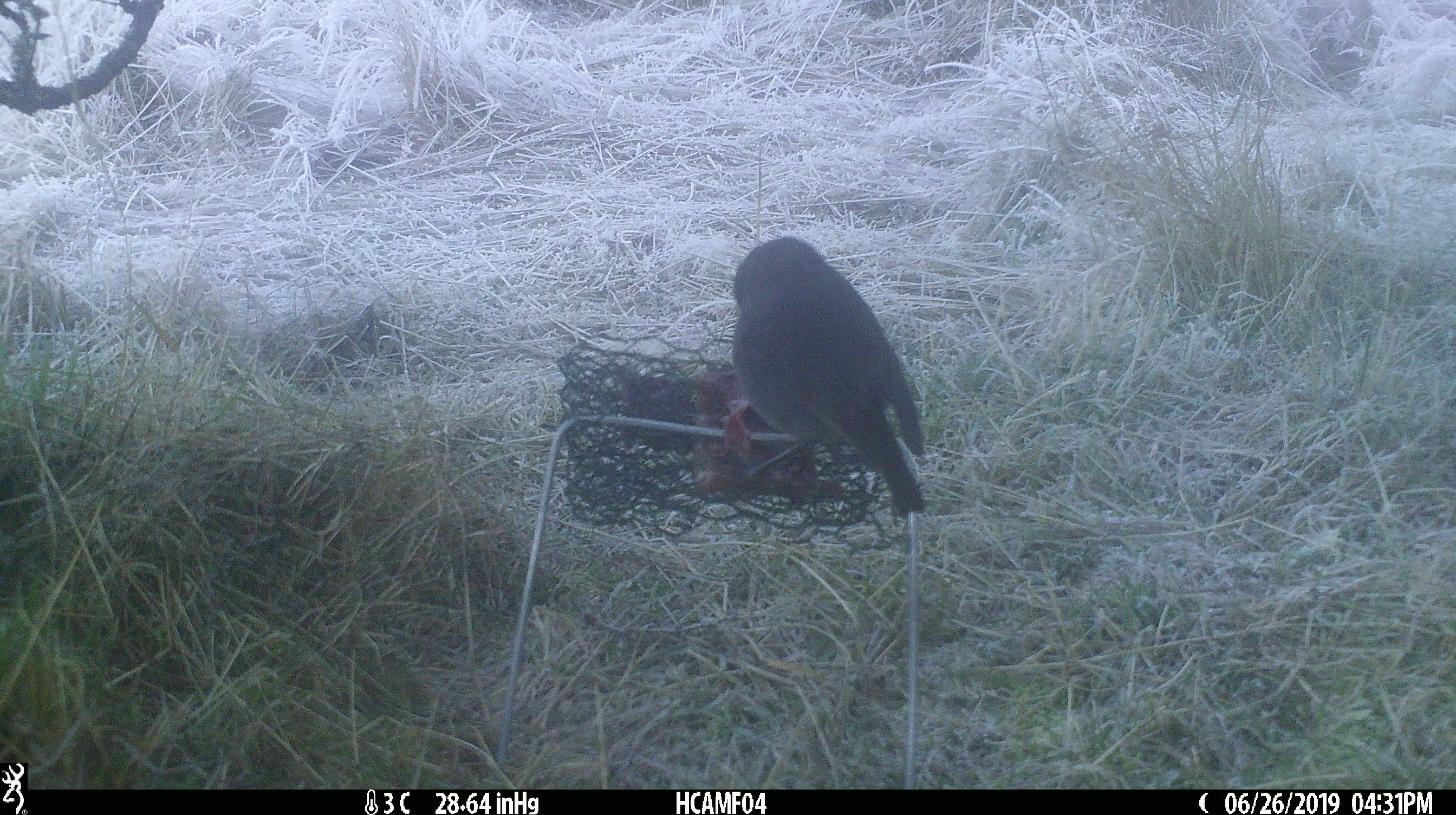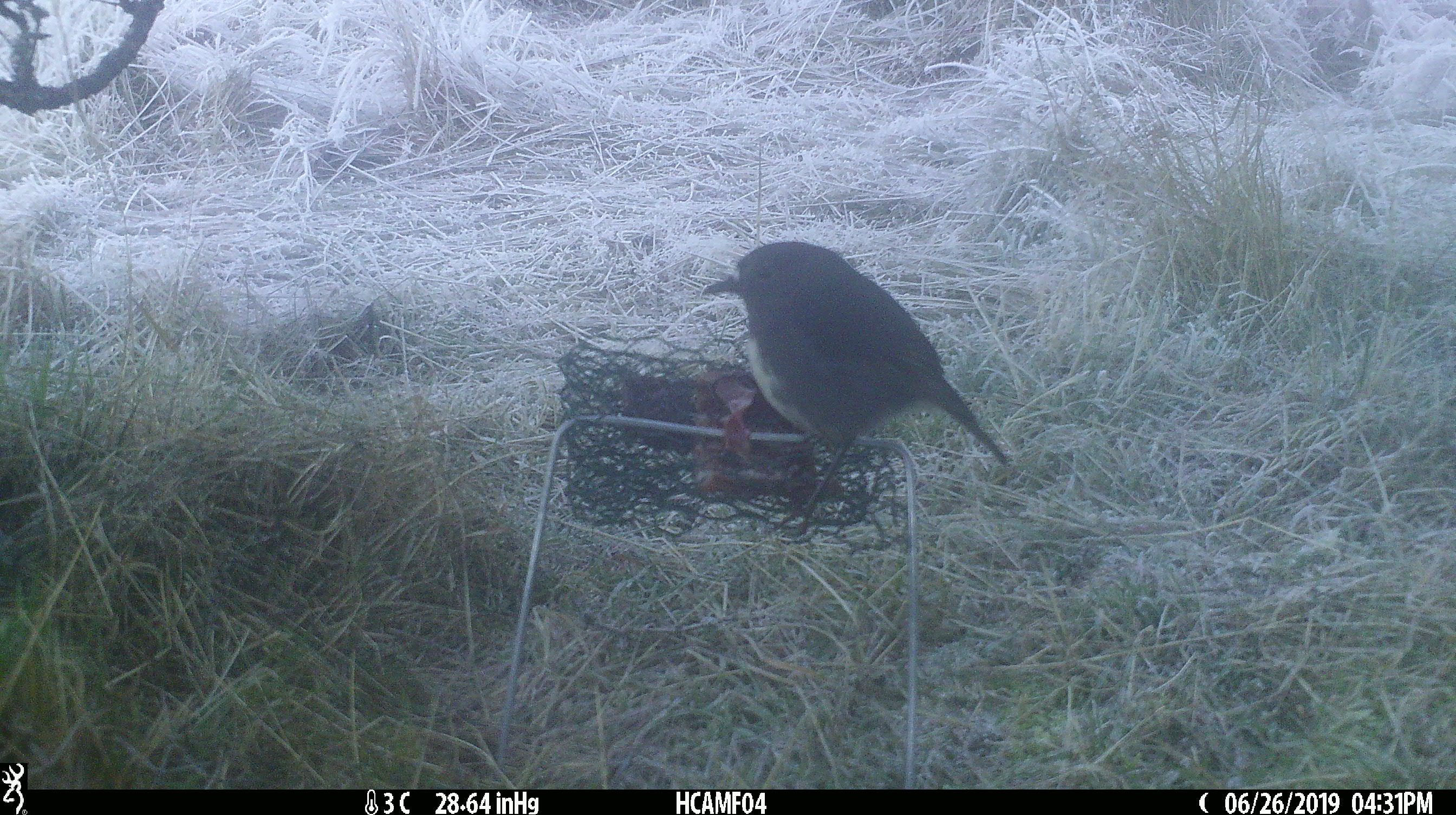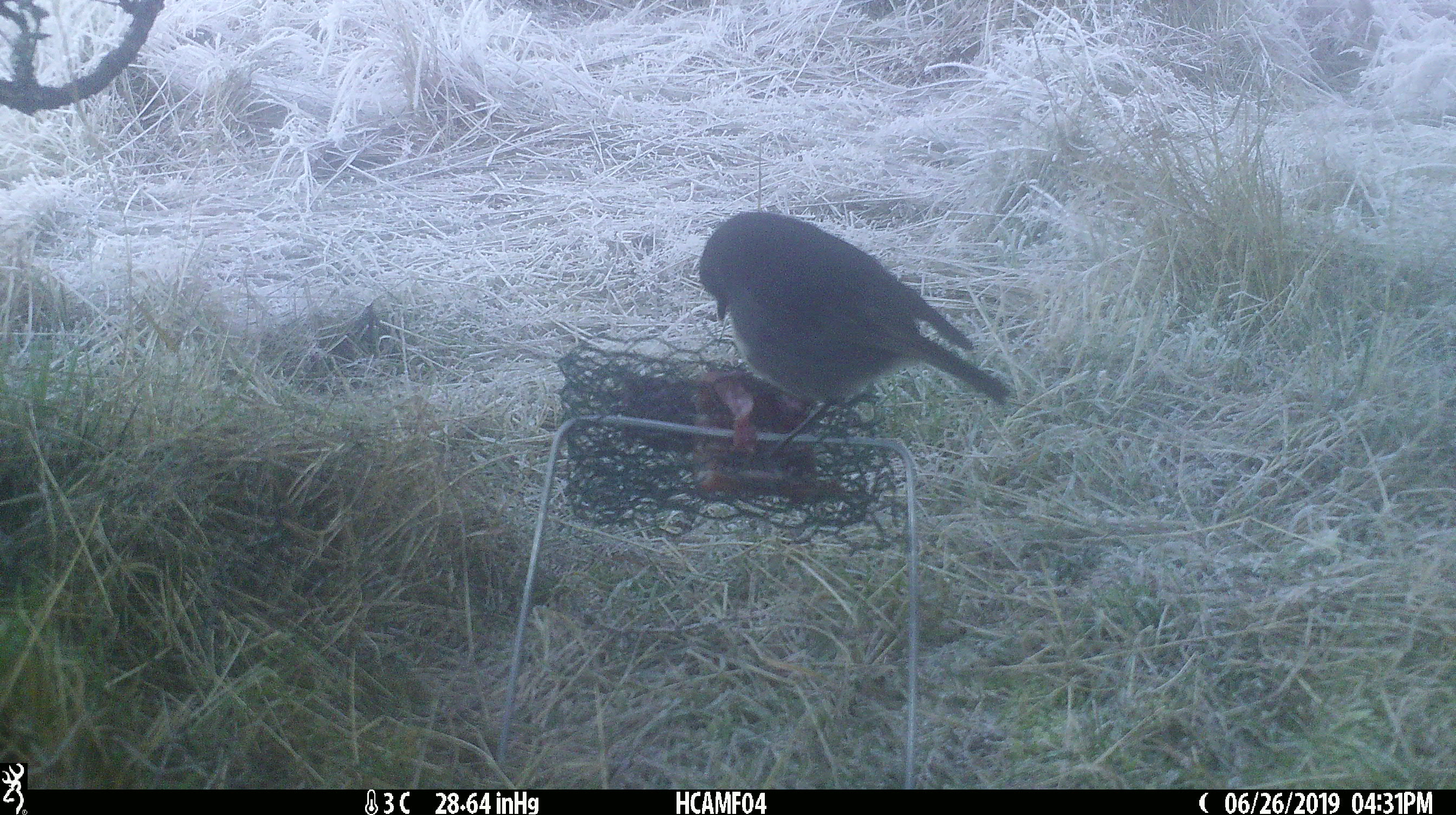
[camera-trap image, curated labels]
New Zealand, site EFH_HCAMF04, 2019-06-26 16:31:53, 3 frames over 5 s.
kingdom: Animalia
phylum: Chordata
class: Aves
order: Passeriformes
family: Petroicidae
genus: Petroica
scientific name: Petroica australis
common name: new zealand robin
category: robin